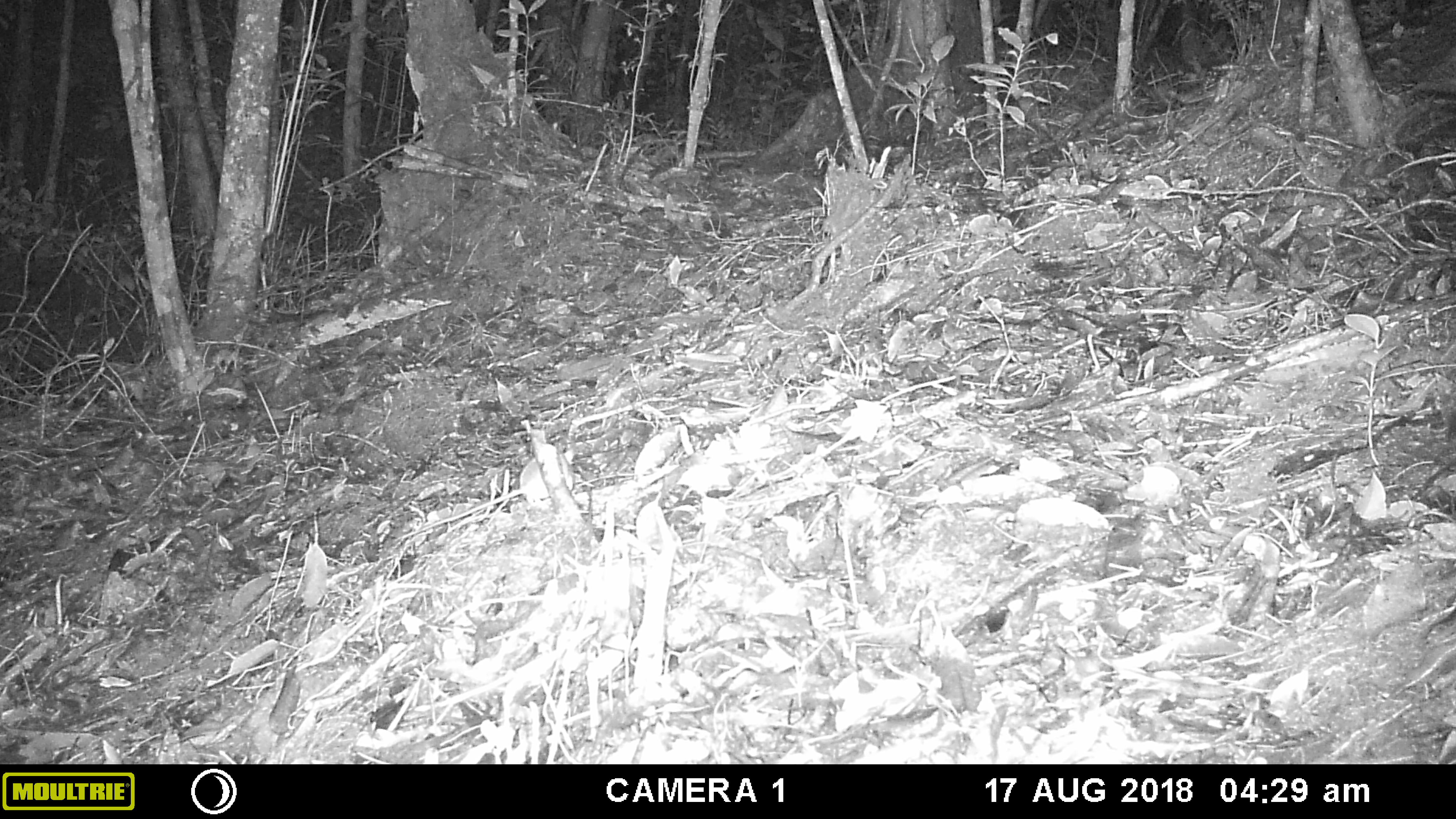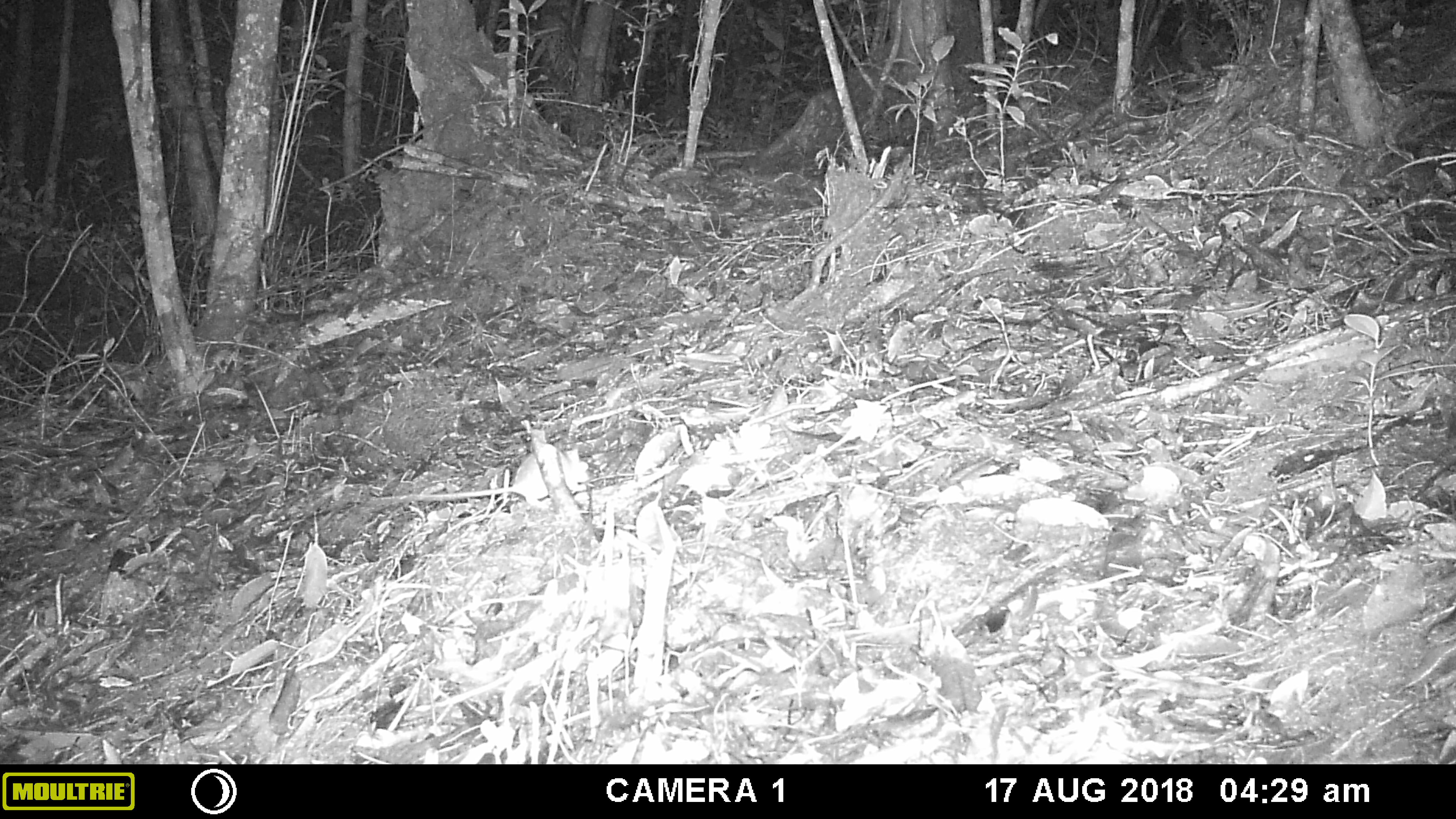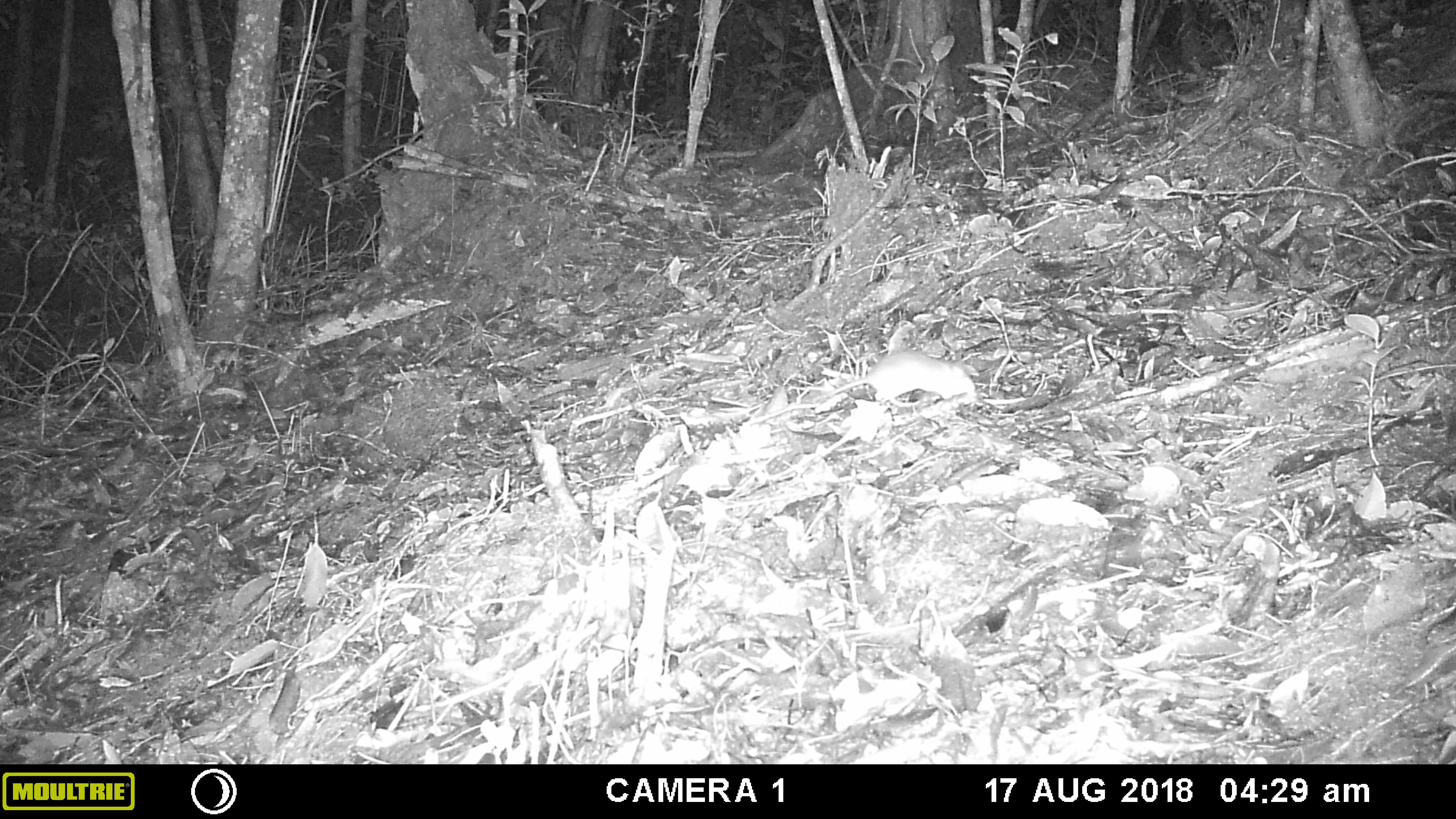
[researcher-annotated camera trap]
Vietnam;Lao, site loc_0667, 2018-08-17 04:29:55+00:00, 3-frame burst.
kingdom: Animalia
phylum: Chordata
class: Mammalia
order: Rodentia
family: Muridae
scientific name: Muridae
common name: old-world mice and rats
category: unidentified murid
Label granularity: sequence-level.